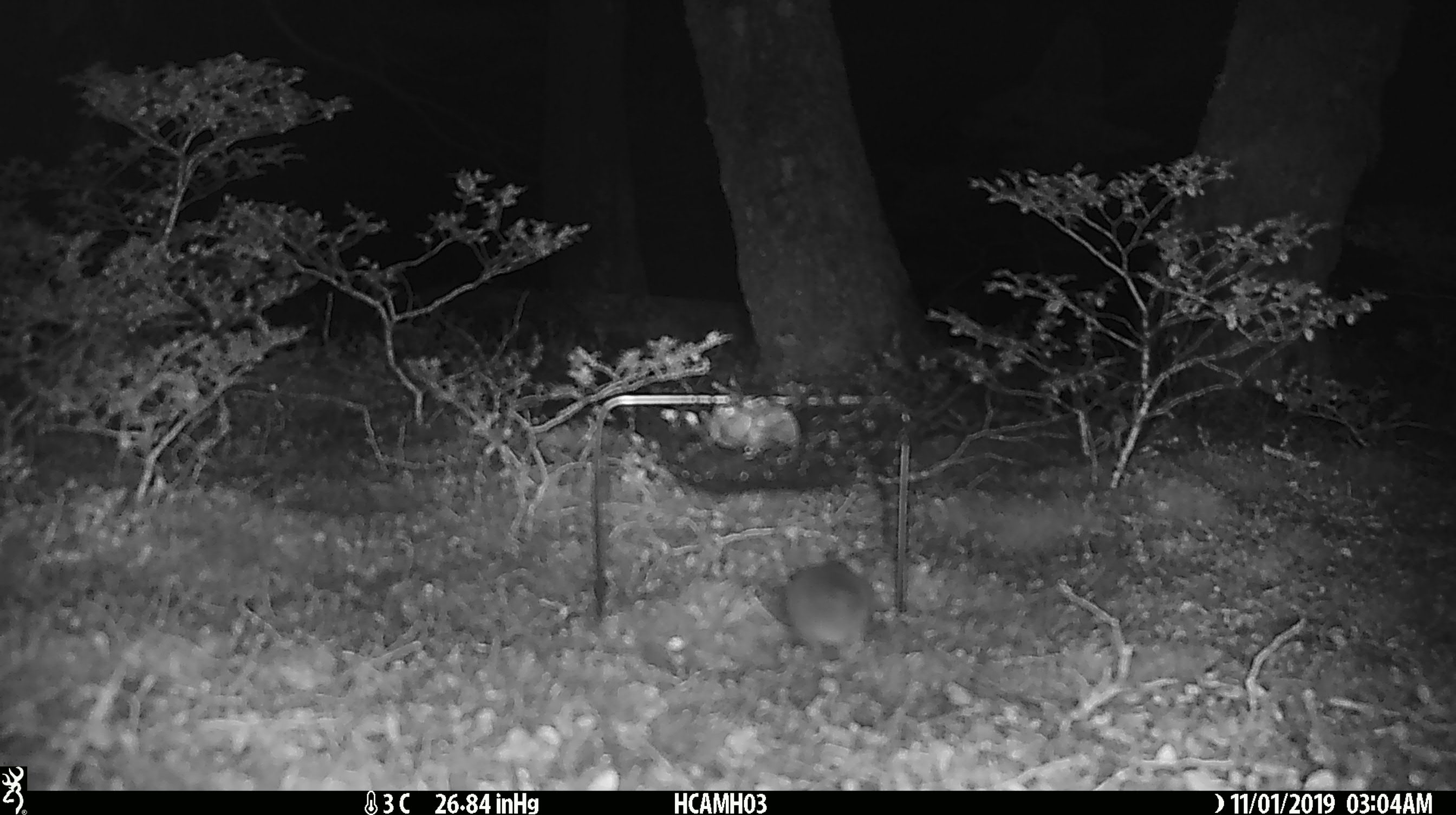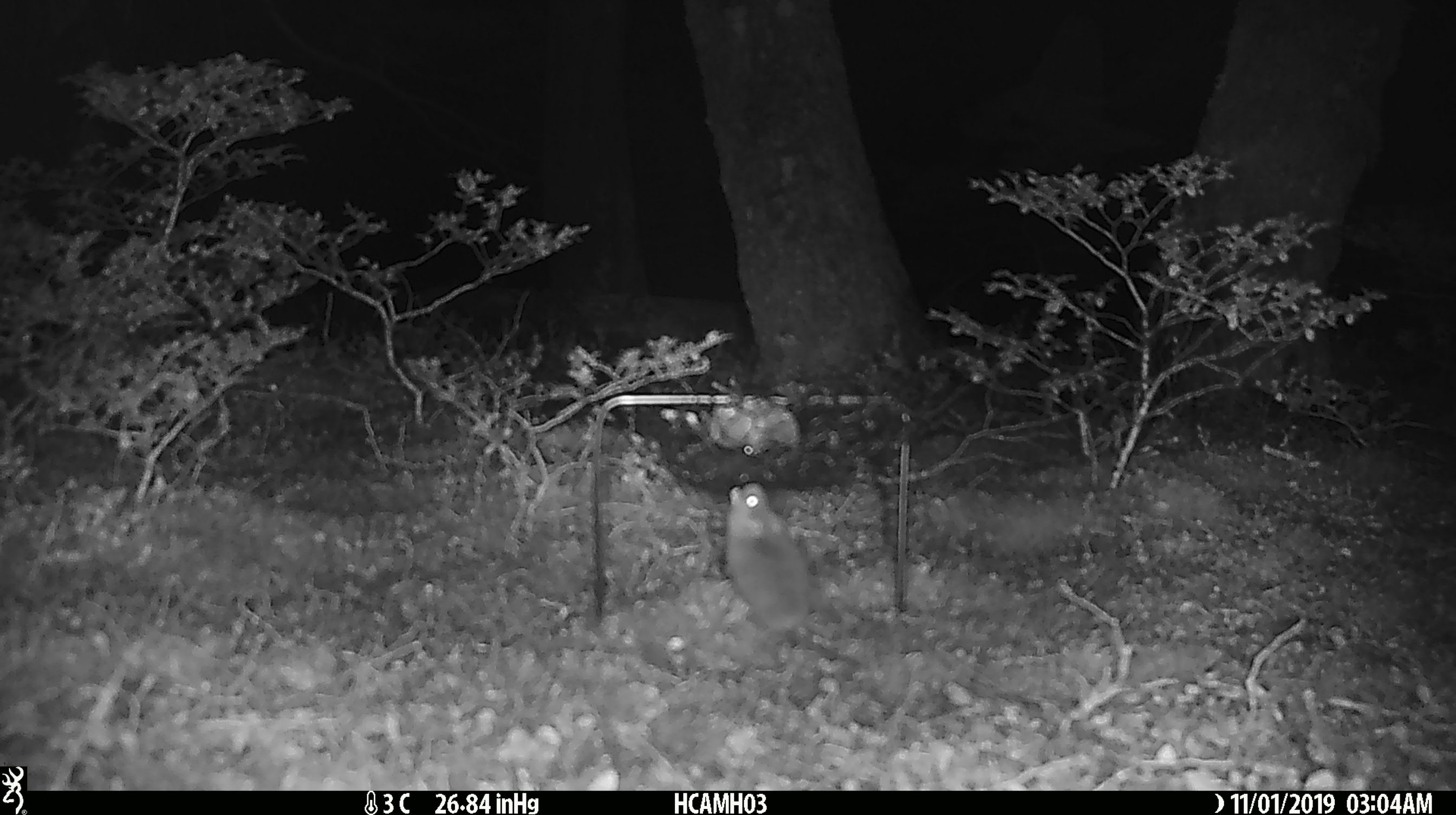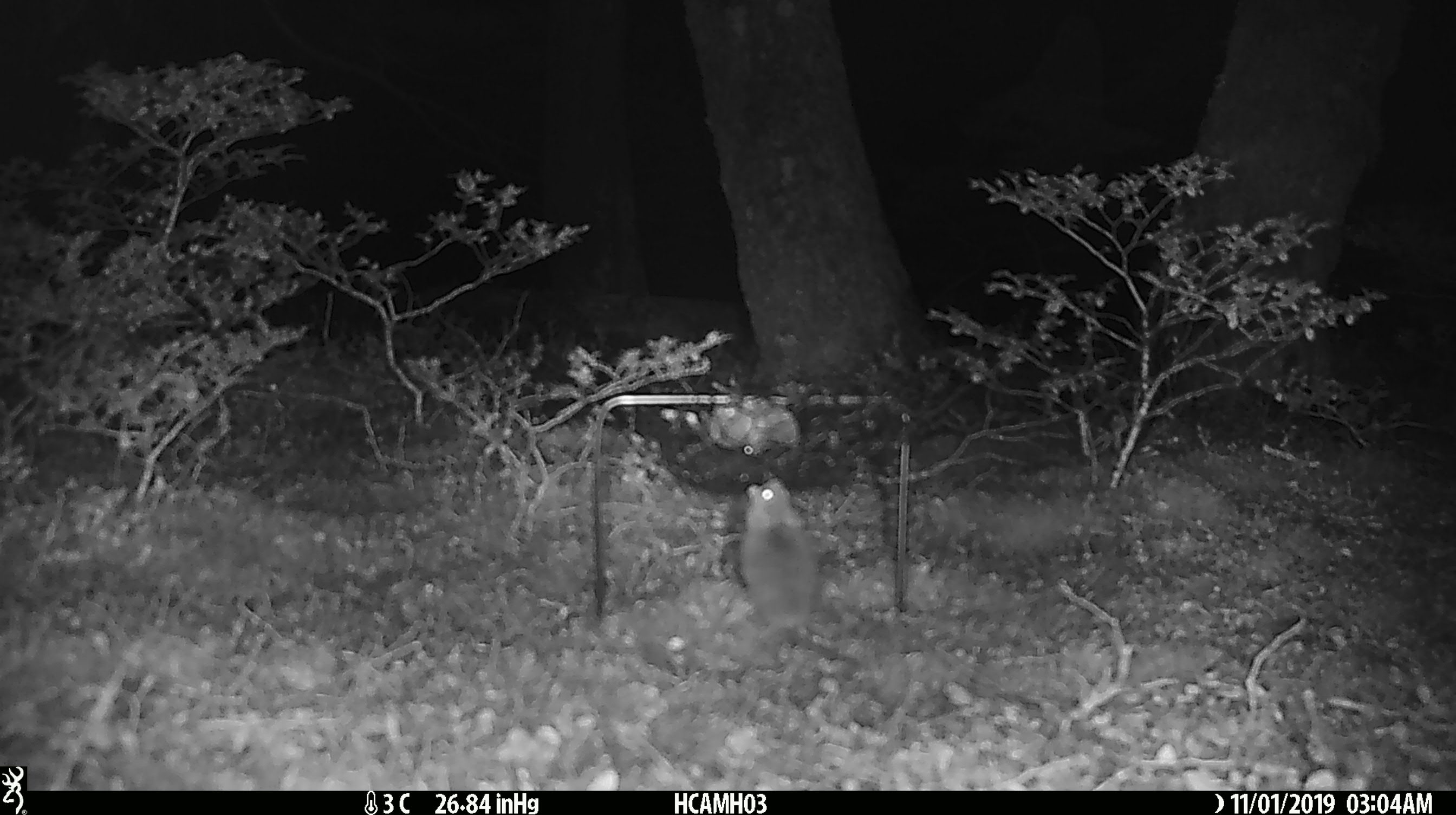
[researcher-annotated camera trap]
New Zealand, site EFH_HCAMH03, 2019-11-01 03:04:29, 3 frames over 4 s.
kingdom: Animalia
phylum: Chordata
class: Mammalia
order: Rodentia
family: Muridae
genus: Mus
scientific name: Mus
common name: mouse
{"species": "mouse (Mus)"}